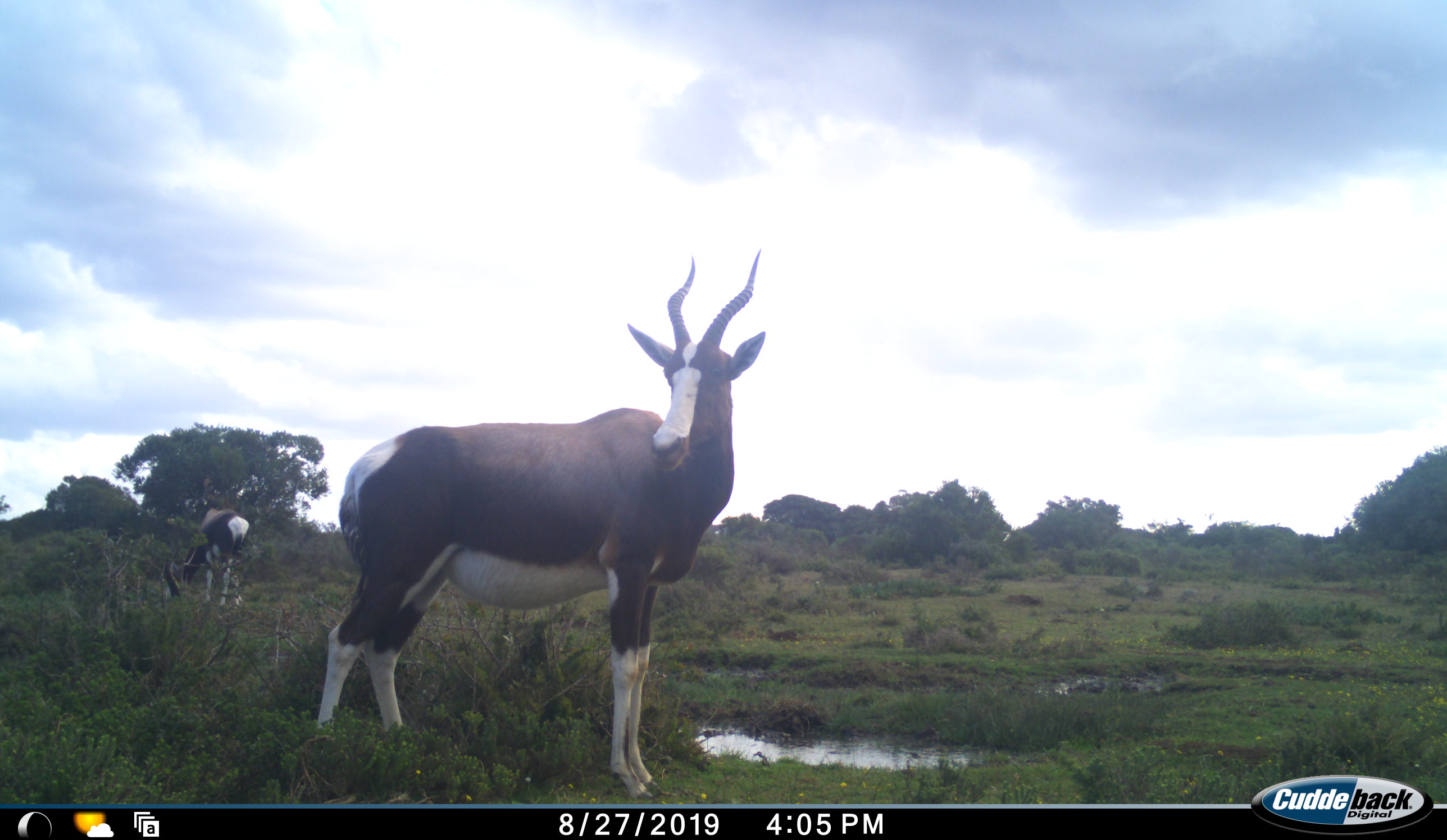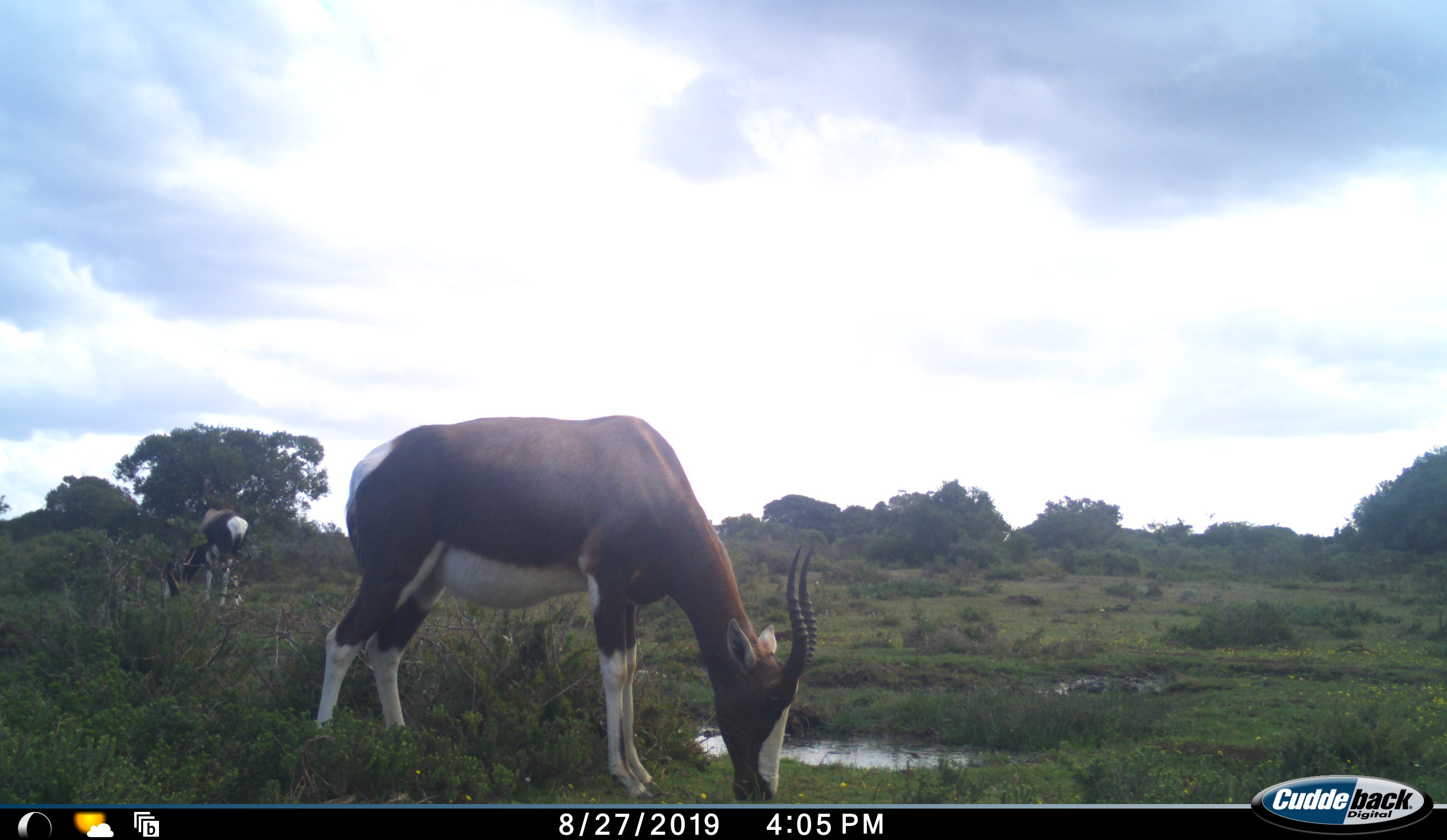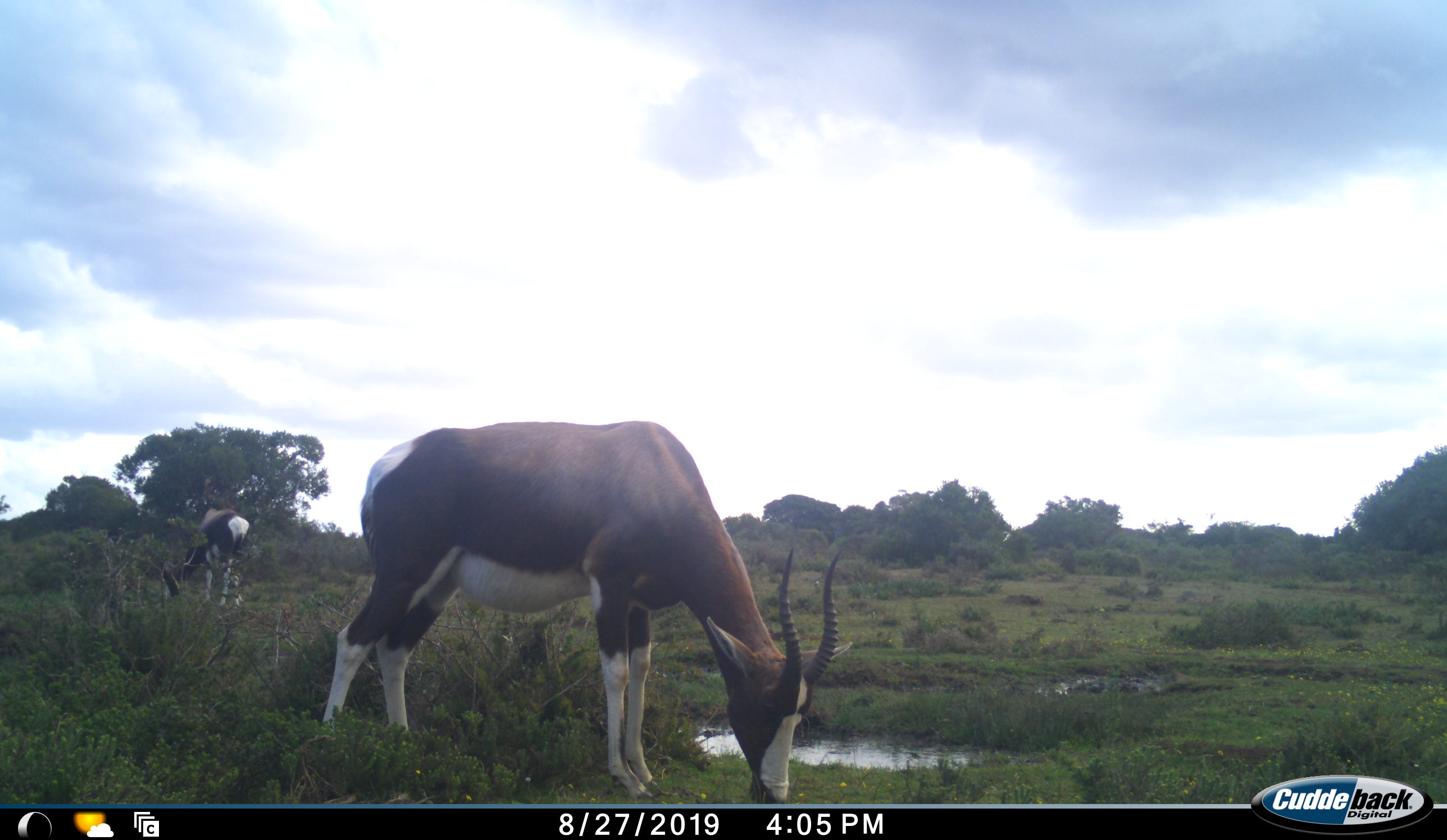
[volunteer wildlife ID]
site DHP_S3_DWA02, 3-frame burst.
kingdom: Animalia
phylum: Chordata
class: Mammalia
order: Artiodactyla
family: Bovidae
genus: Damaliscus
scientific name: Damaliscus pygargus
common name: bontebok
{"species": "bontebok (Damaliscus pygargus)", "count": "2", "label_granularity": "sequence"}